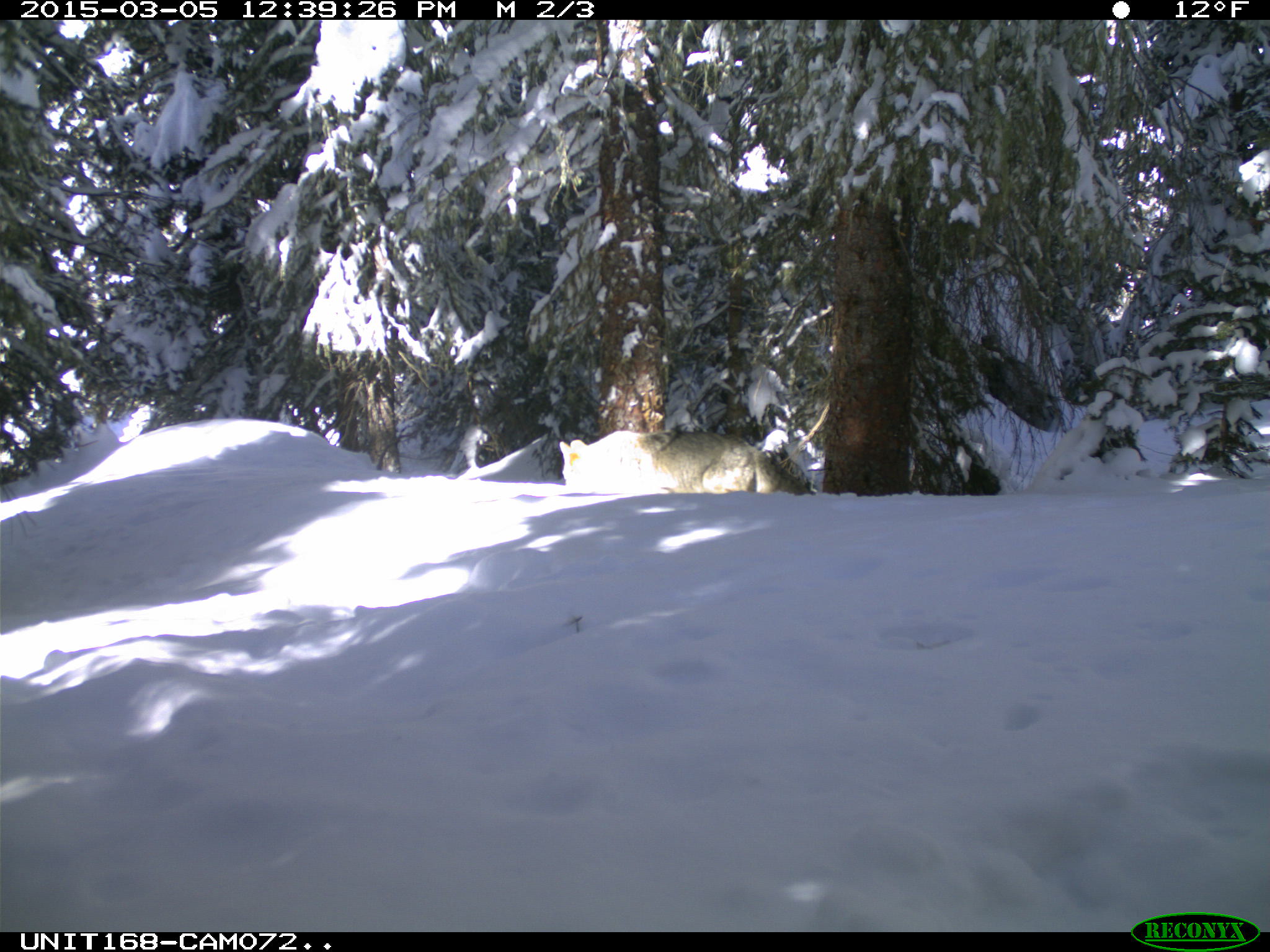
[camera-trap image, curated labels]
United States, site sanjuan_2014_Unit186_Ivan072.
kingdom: Animalia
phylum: Chordata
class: Mammalia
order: Carnivora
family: Canidae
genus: Canis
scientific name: Canis latrans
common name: coyote